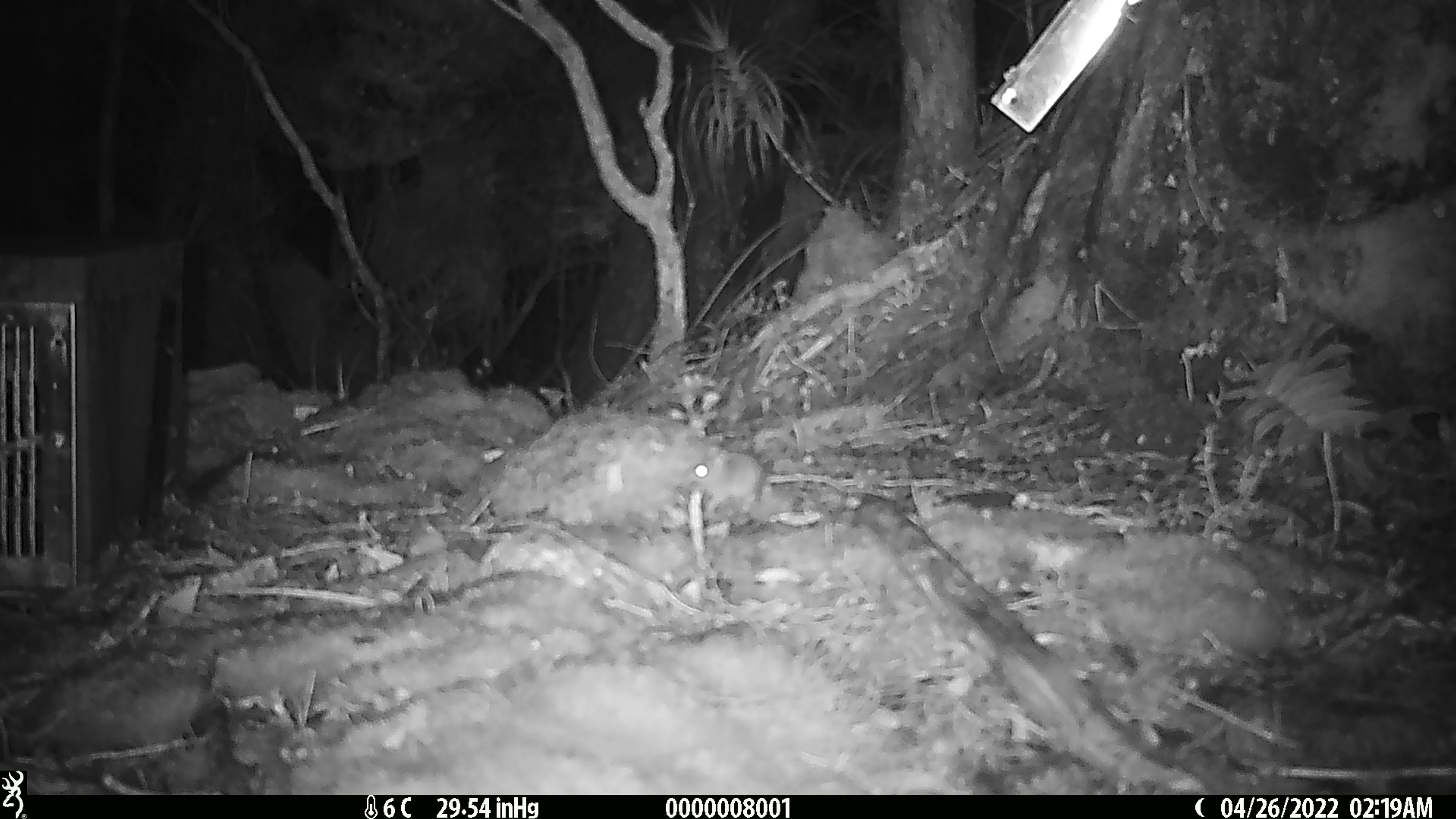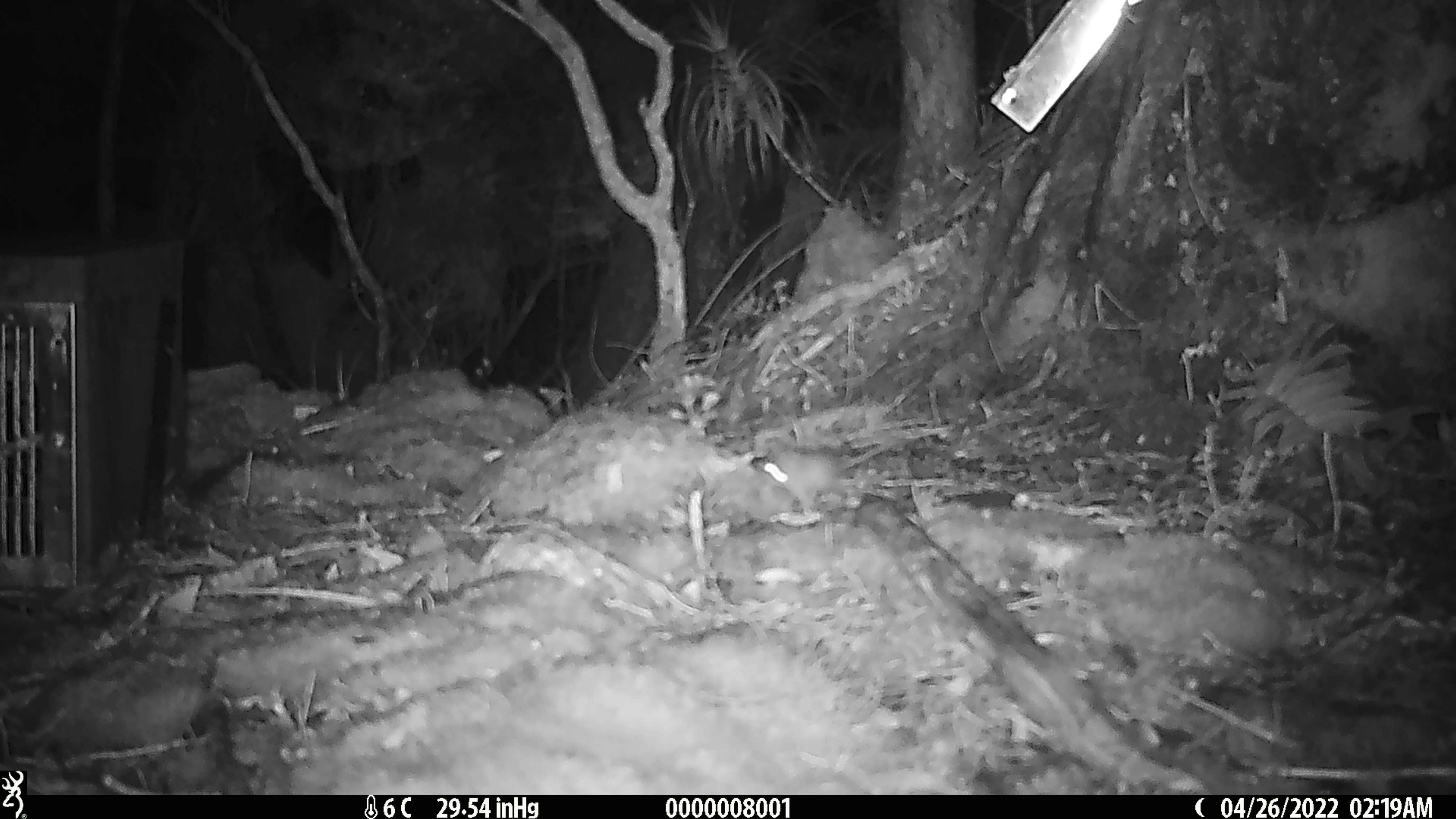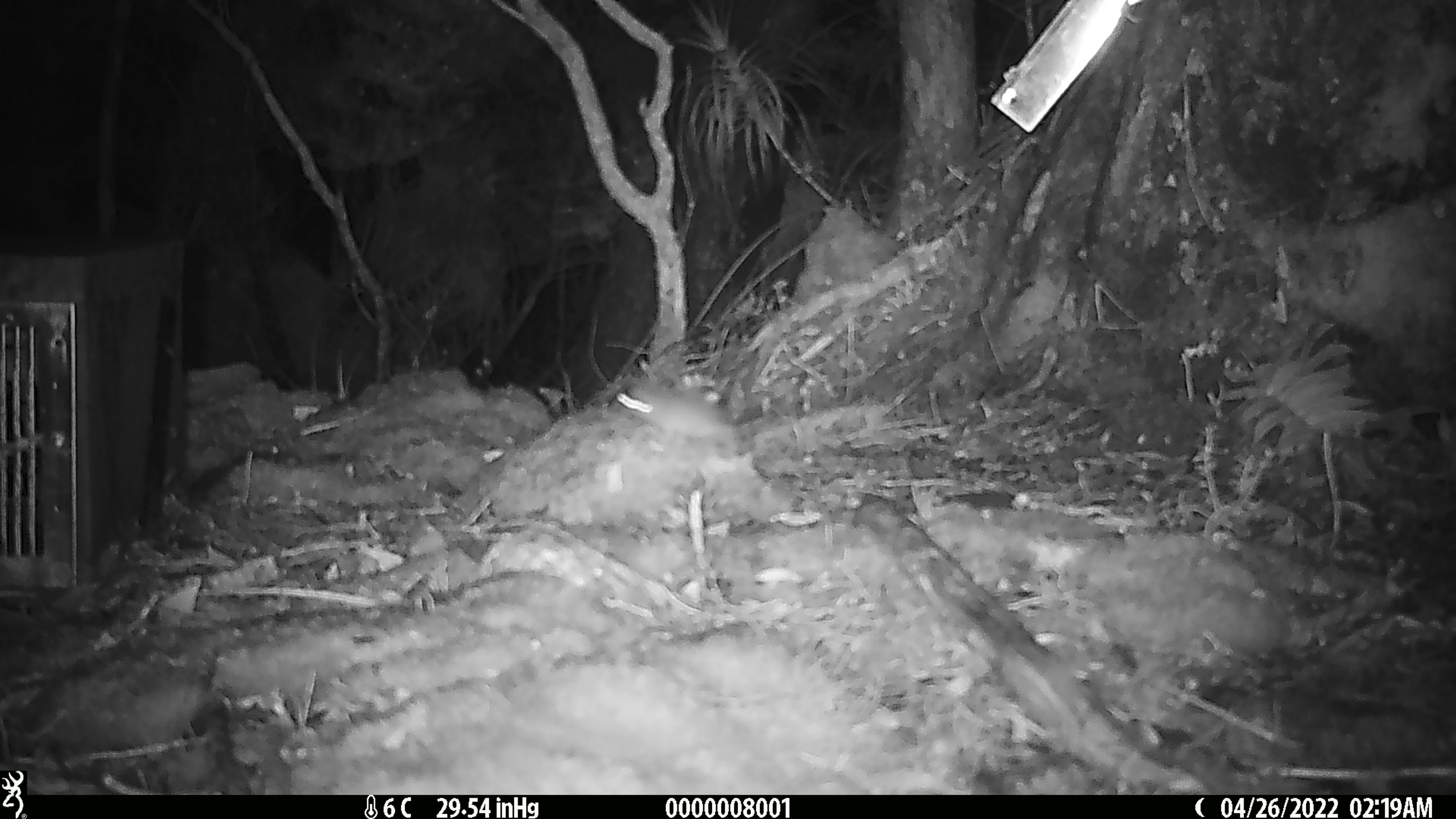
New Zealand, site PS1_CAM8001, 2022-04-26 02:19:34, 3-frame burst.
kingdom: Animalia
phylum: Chordata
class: Mammalia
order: Rodentia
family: Muridae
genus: Mus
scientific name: Mus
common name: mouse